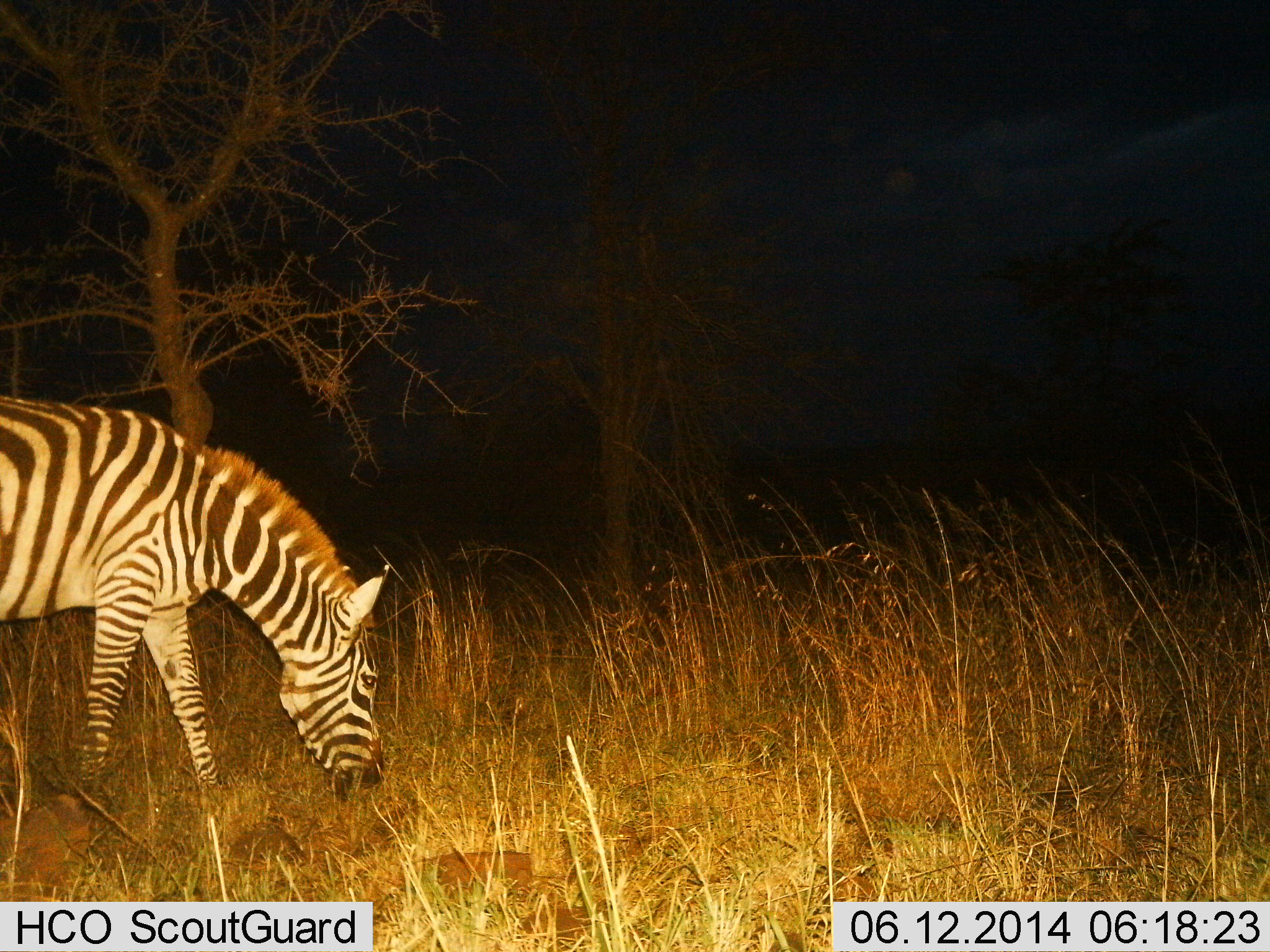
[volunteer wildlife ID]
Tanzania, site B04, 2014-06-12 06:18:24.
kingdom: Animalia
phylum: Chordata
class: Mammalia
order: Perissodactyla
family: Equidae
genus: Equus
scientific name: Equus quagga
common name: plains zebra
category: zebra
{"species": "zebra (plains zebra) (Equus quagga)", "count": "1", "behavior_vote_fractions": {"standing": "30%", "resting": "0%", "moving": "0%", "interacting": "0%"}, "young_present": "0%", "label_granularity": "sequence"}